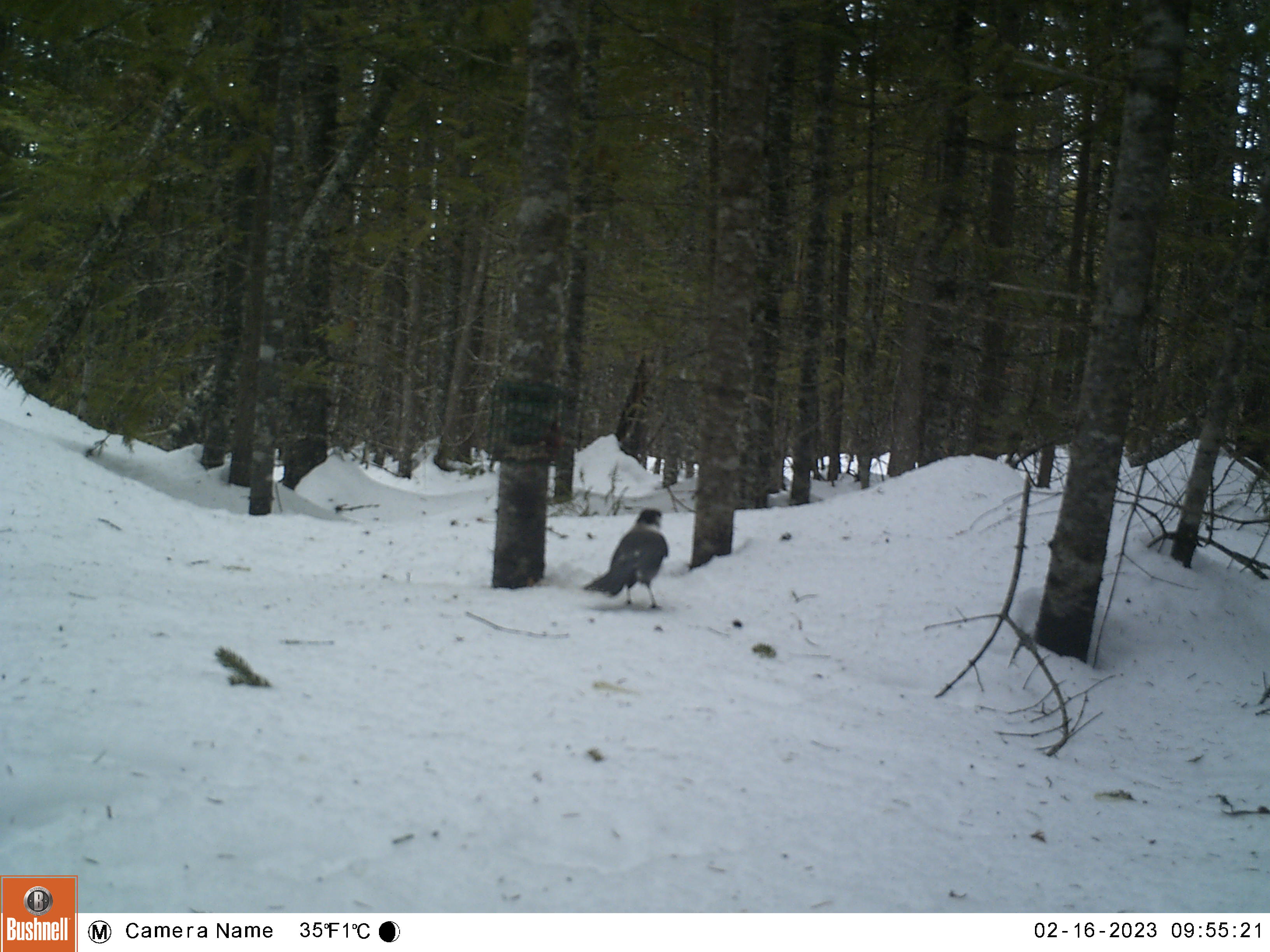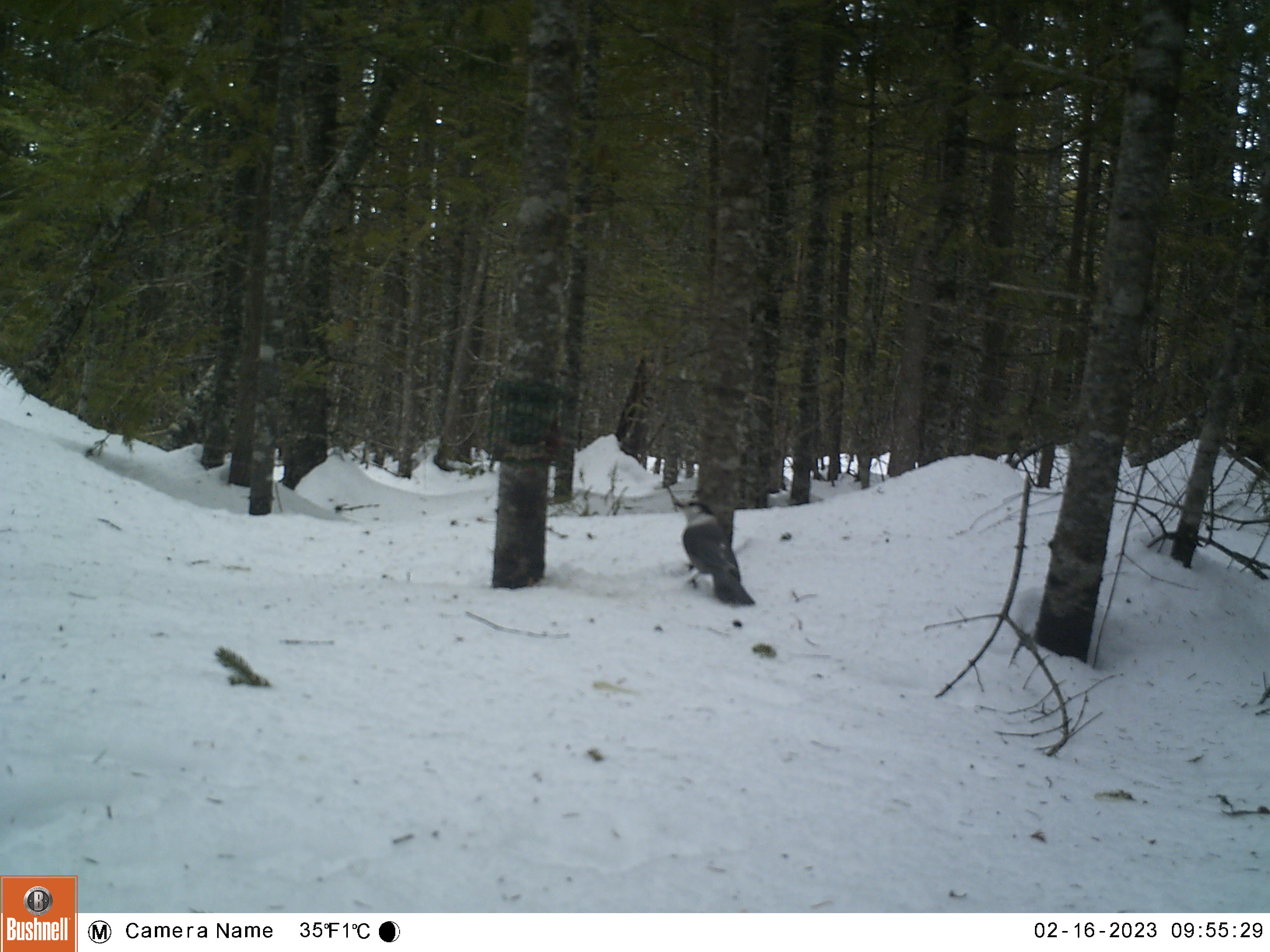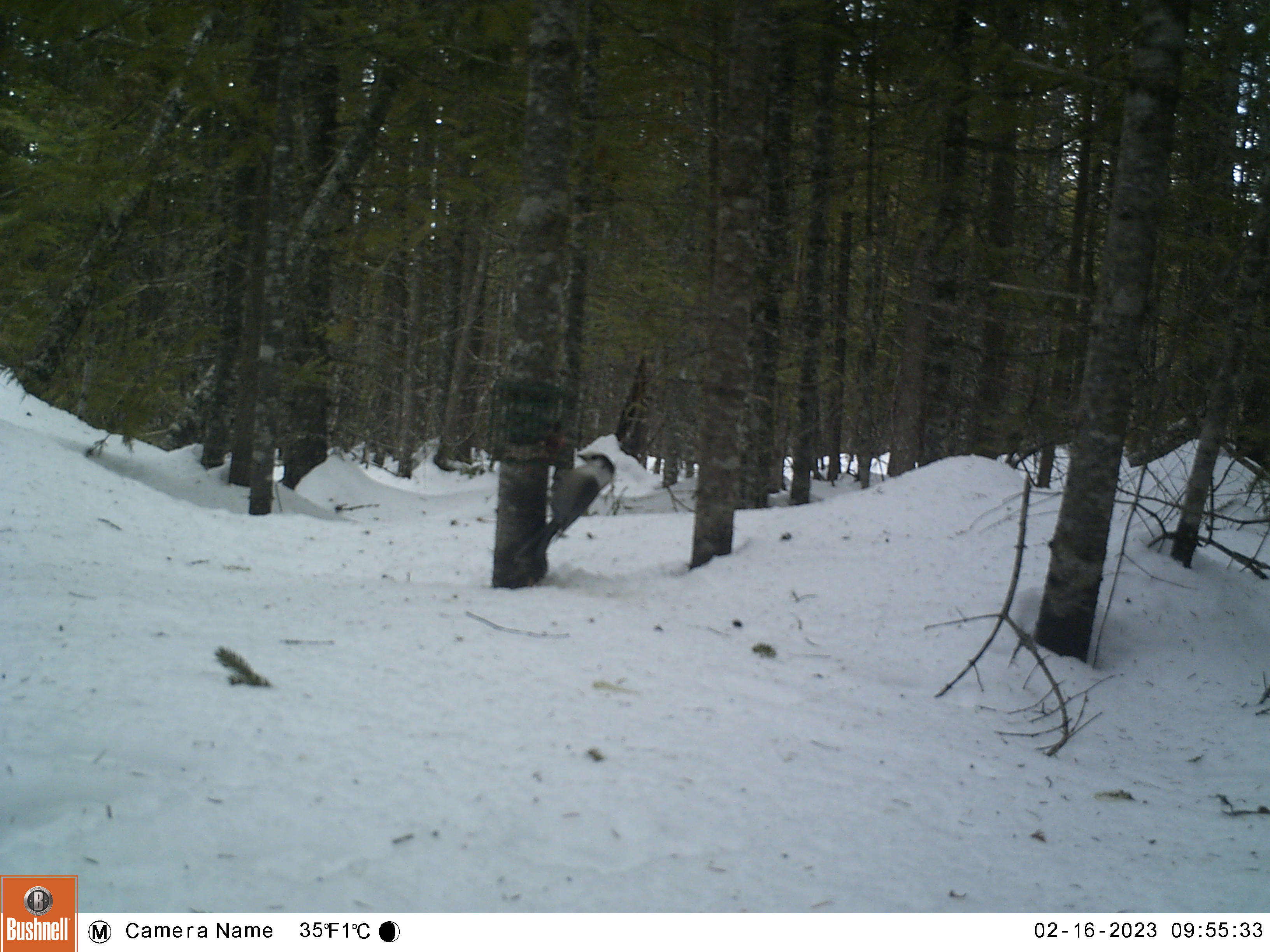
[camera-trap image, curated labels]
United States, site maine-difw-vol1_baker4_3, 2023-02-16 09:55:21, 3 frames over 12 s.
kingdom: Animalia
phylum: Chordata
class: Aves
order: Passeriformes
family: Corvidae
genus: Perisoreus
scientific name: Perisoreus canadensis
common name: canada jay